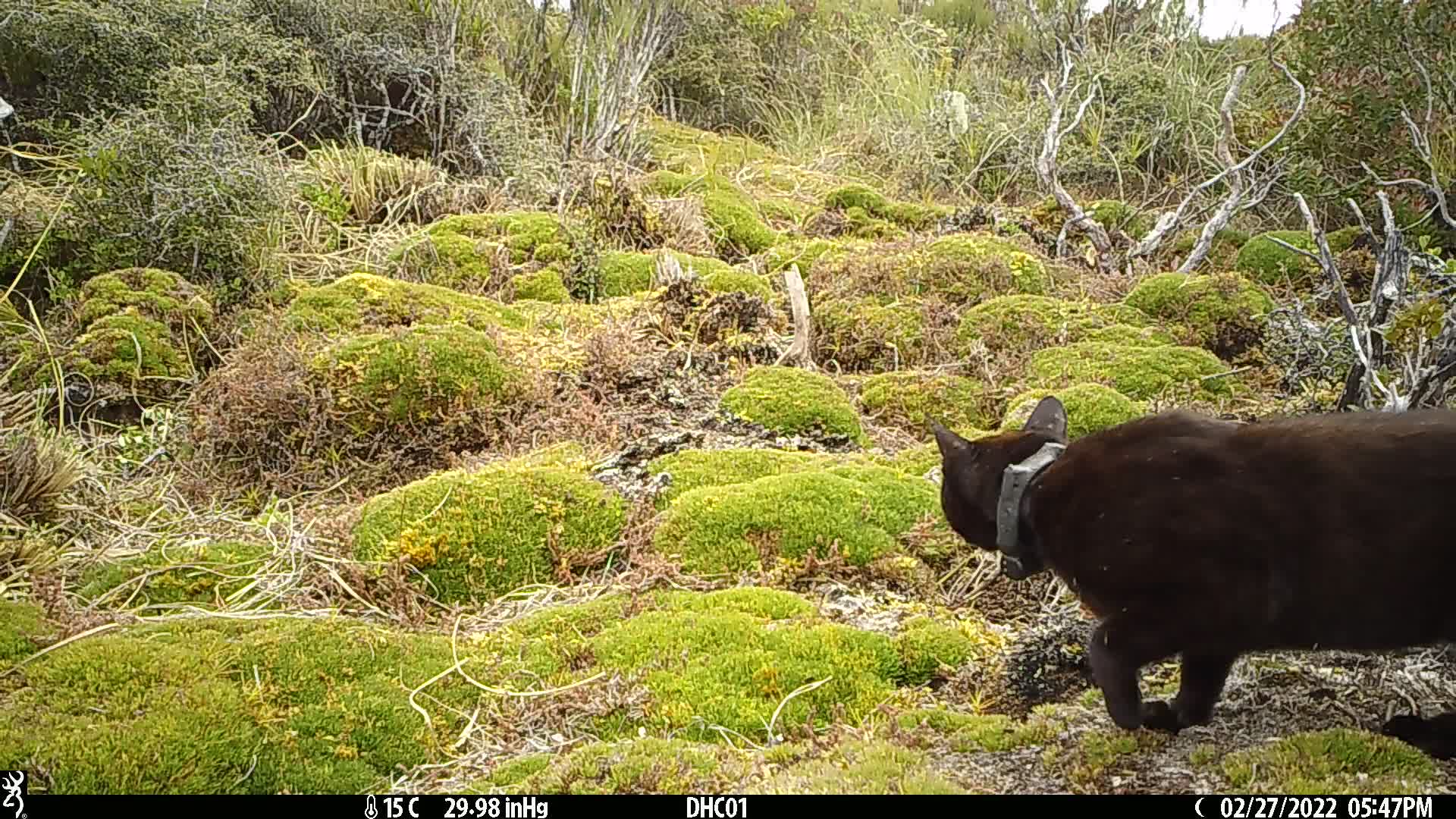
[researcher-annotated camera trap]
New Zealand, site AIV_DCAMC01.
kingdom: Animalia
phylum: Chordata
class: Mammalia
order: Carnivora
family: Felidae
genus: Felis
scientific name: Felis catus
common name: domestic cat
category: cat